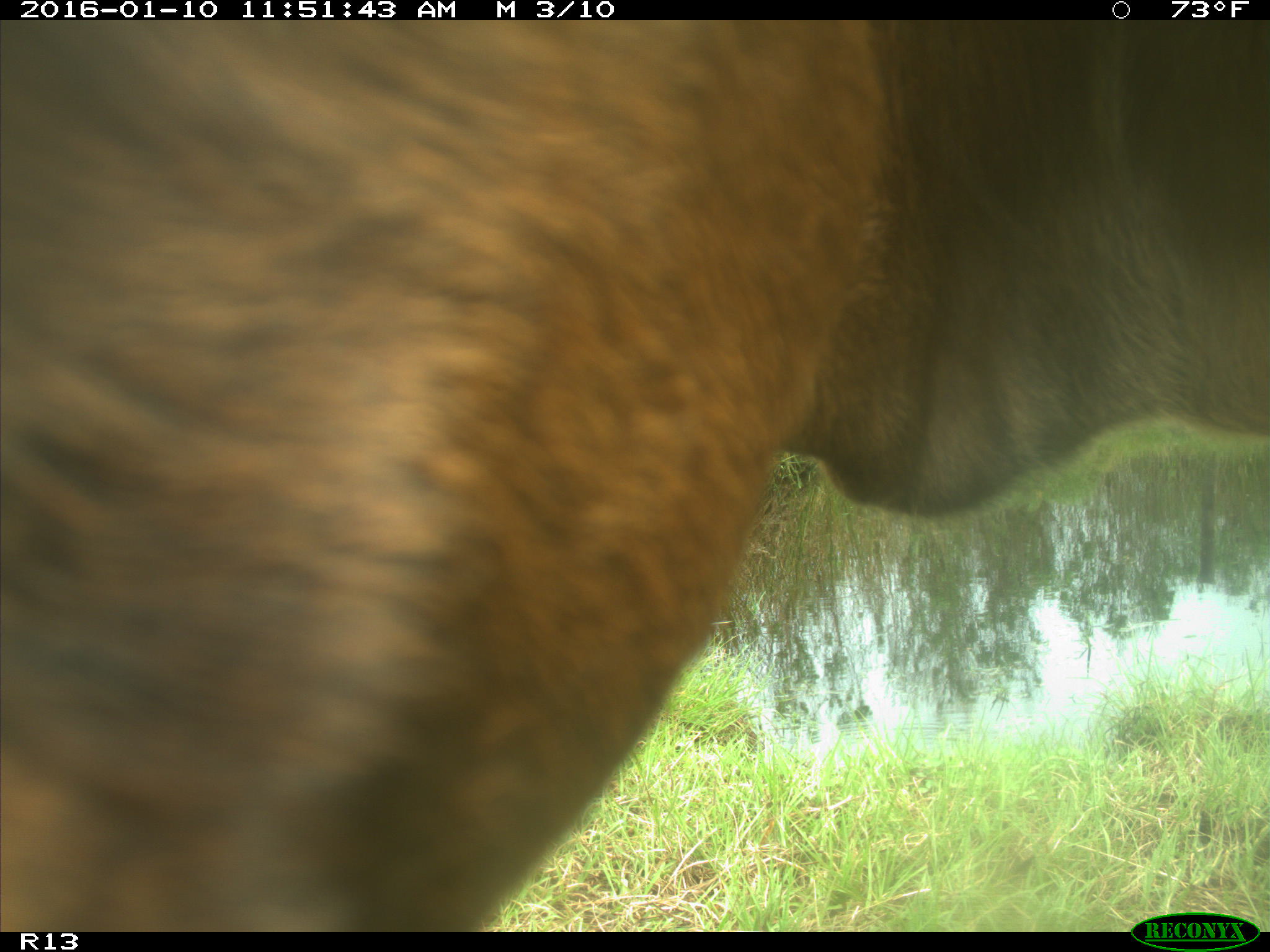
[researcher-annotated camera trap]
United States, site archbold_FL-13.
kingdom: Animalia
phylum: Chordata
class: Mammalia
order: Artiodactyla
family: Bovidae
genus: Bos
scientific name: Bos taurus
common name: domestic cow